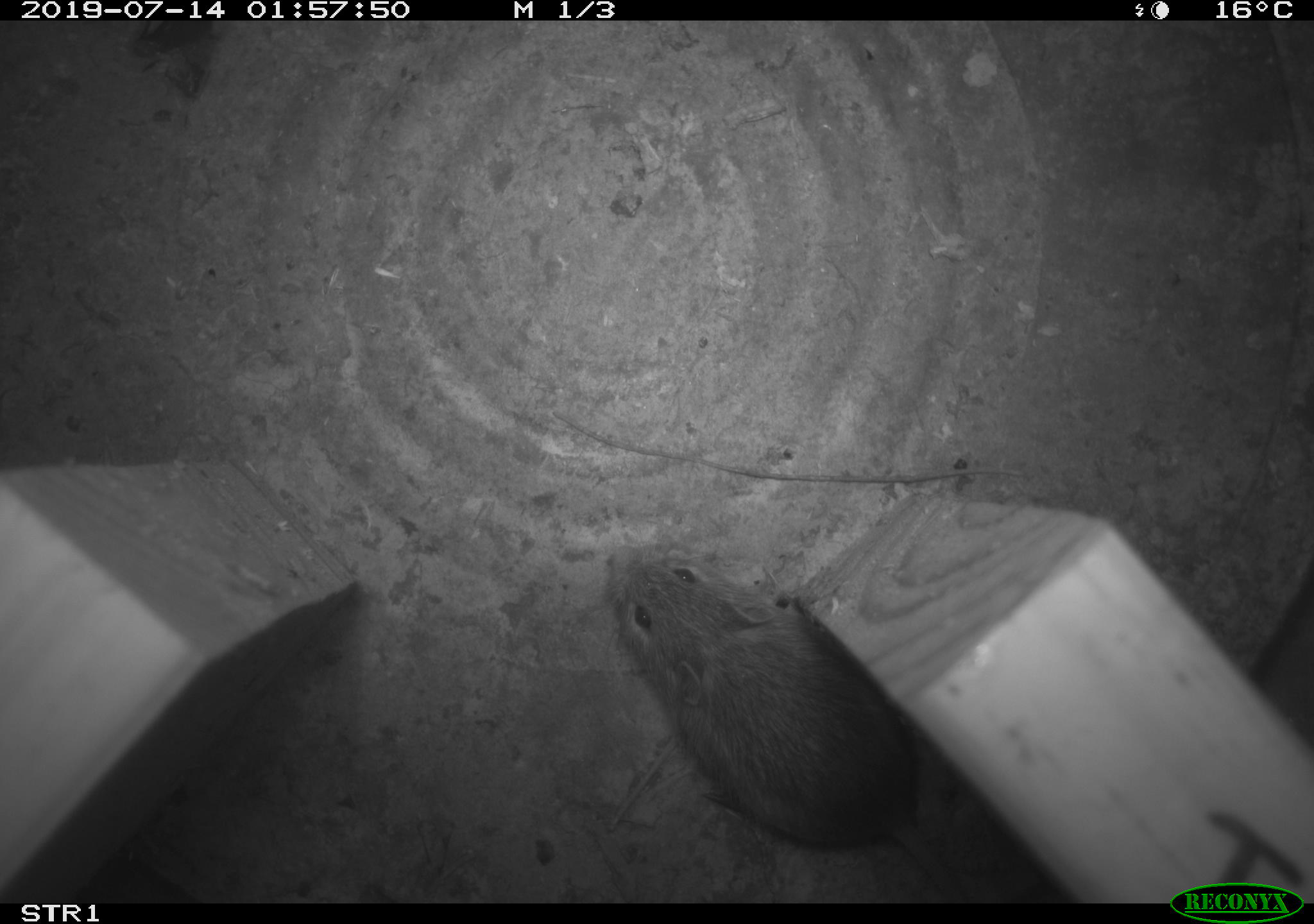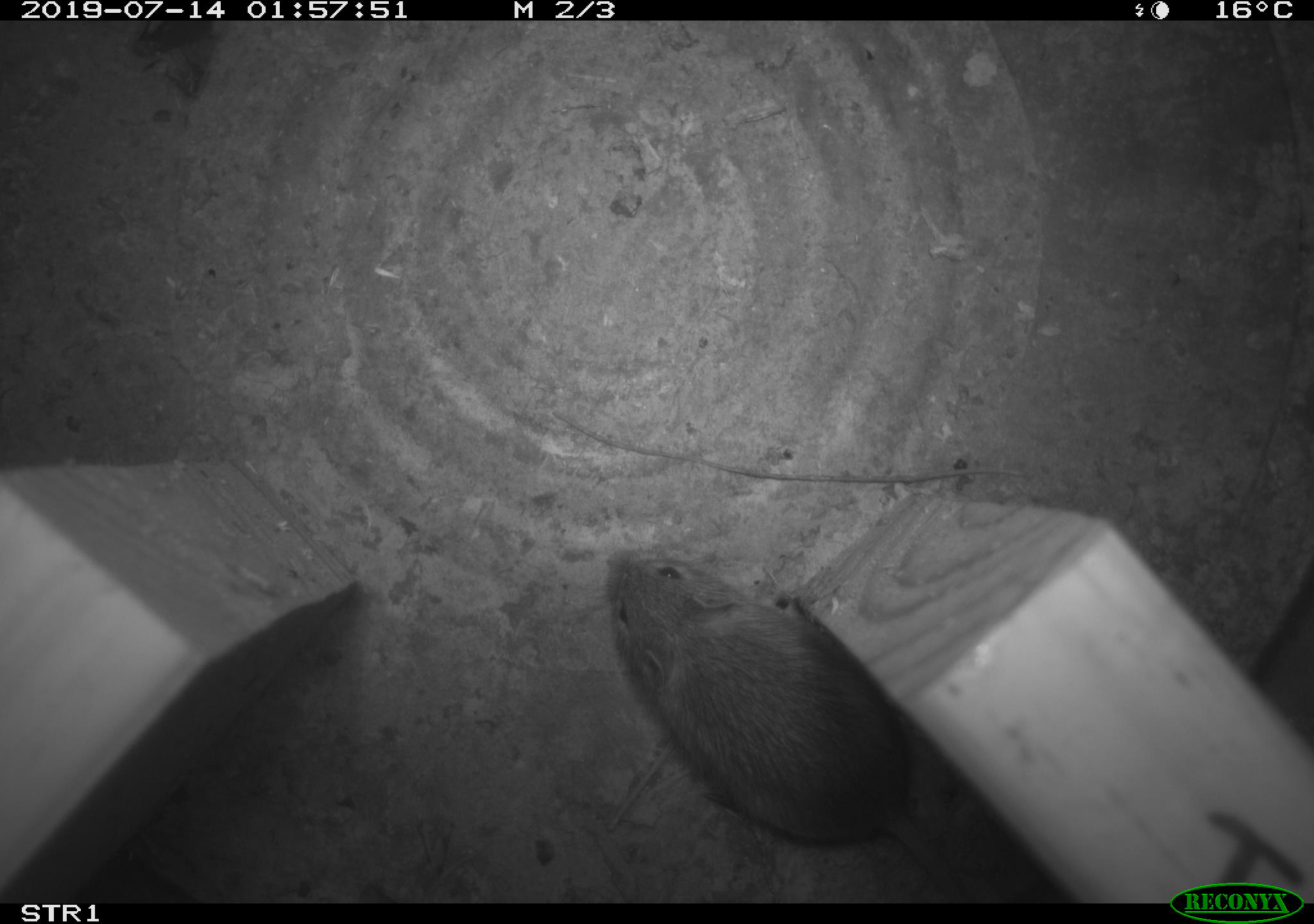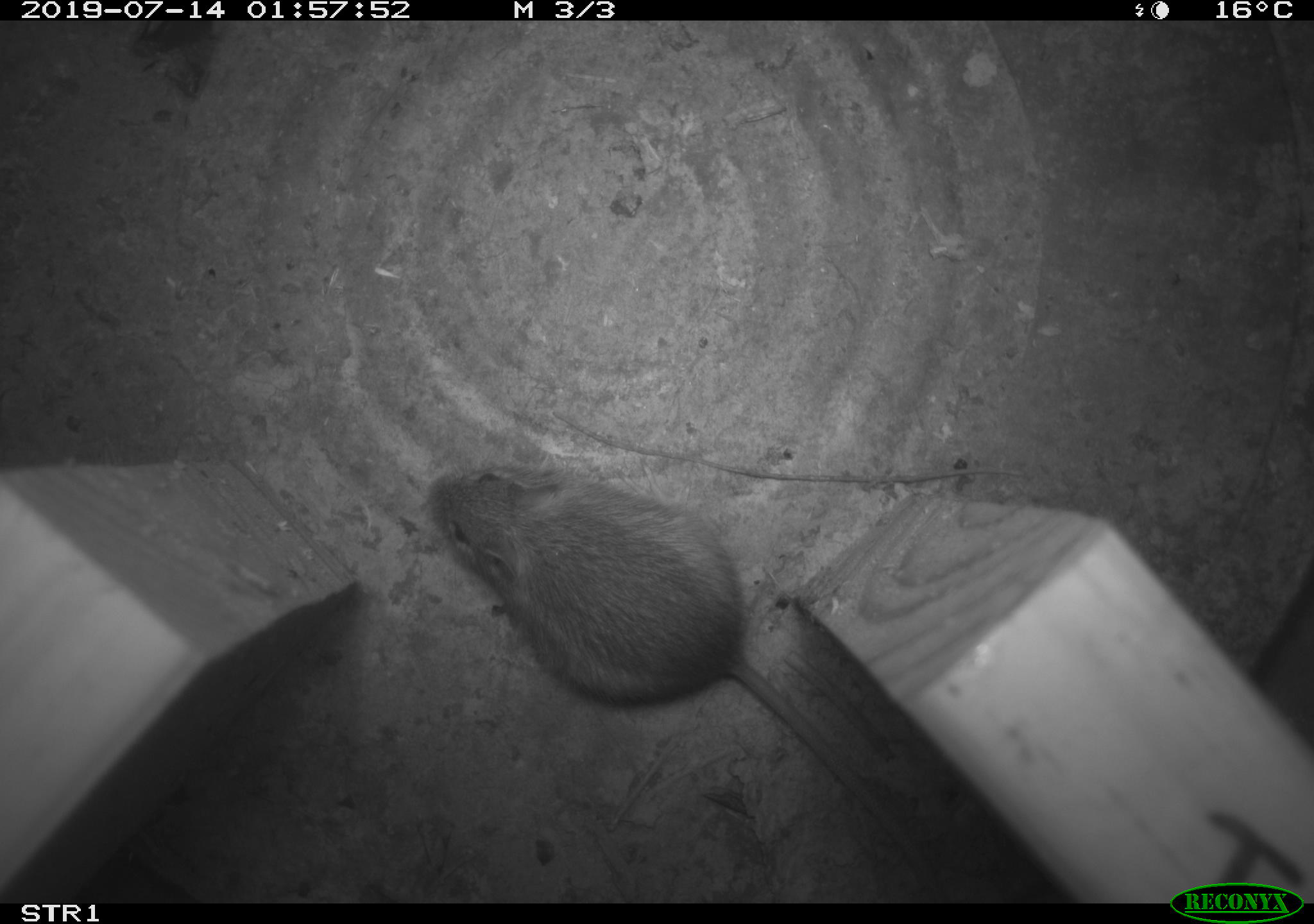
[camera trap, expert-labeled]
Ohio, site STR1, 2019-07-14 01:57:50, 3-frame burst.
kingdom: Animalia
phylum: Chordata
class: Mammalia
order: Rodentia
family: Zapodidae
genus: Napaeozapus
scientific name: Napaeozapus insignis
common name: woodland jumping mouse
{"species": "woodland jumping mouse (Napaeozapus insignis)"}